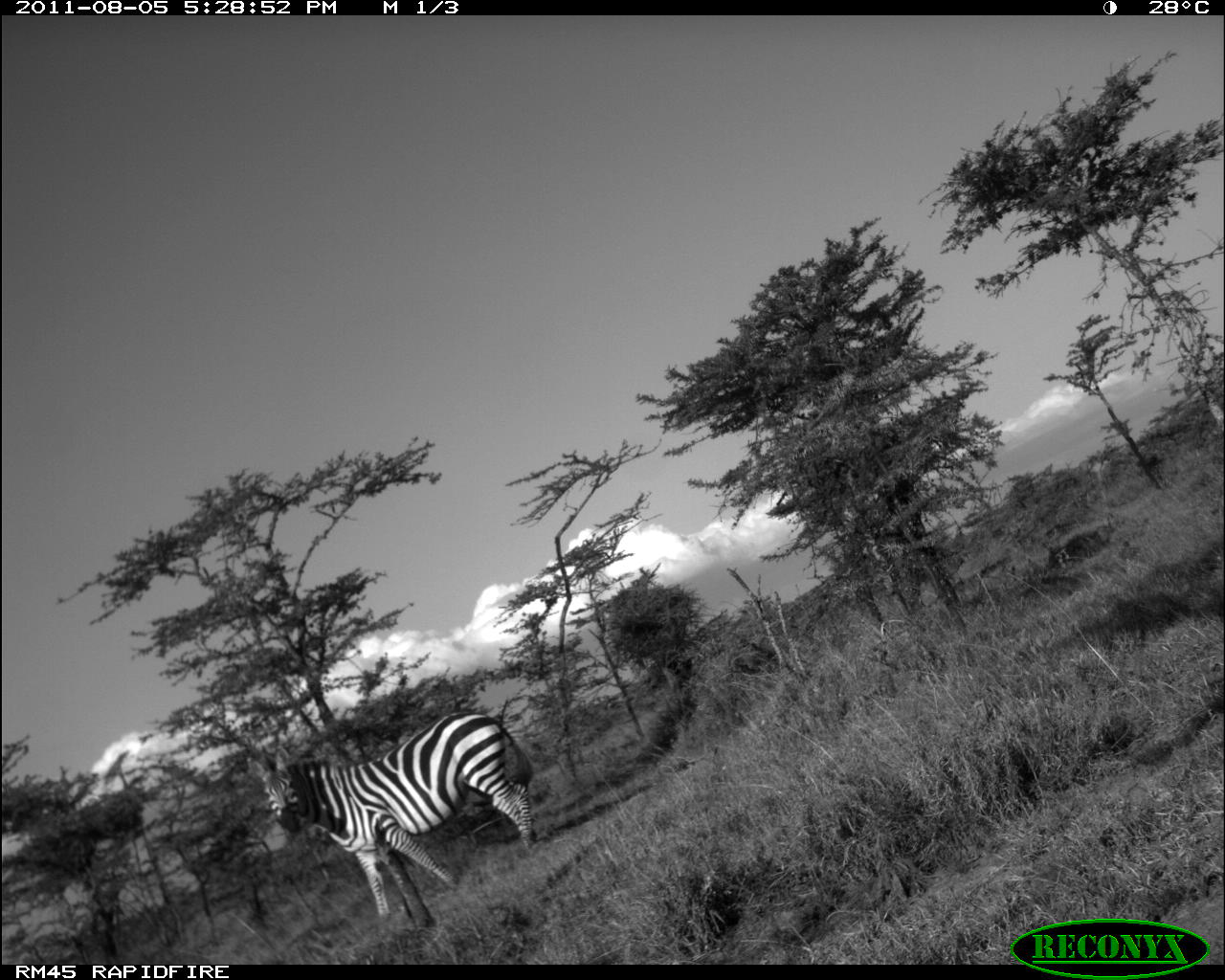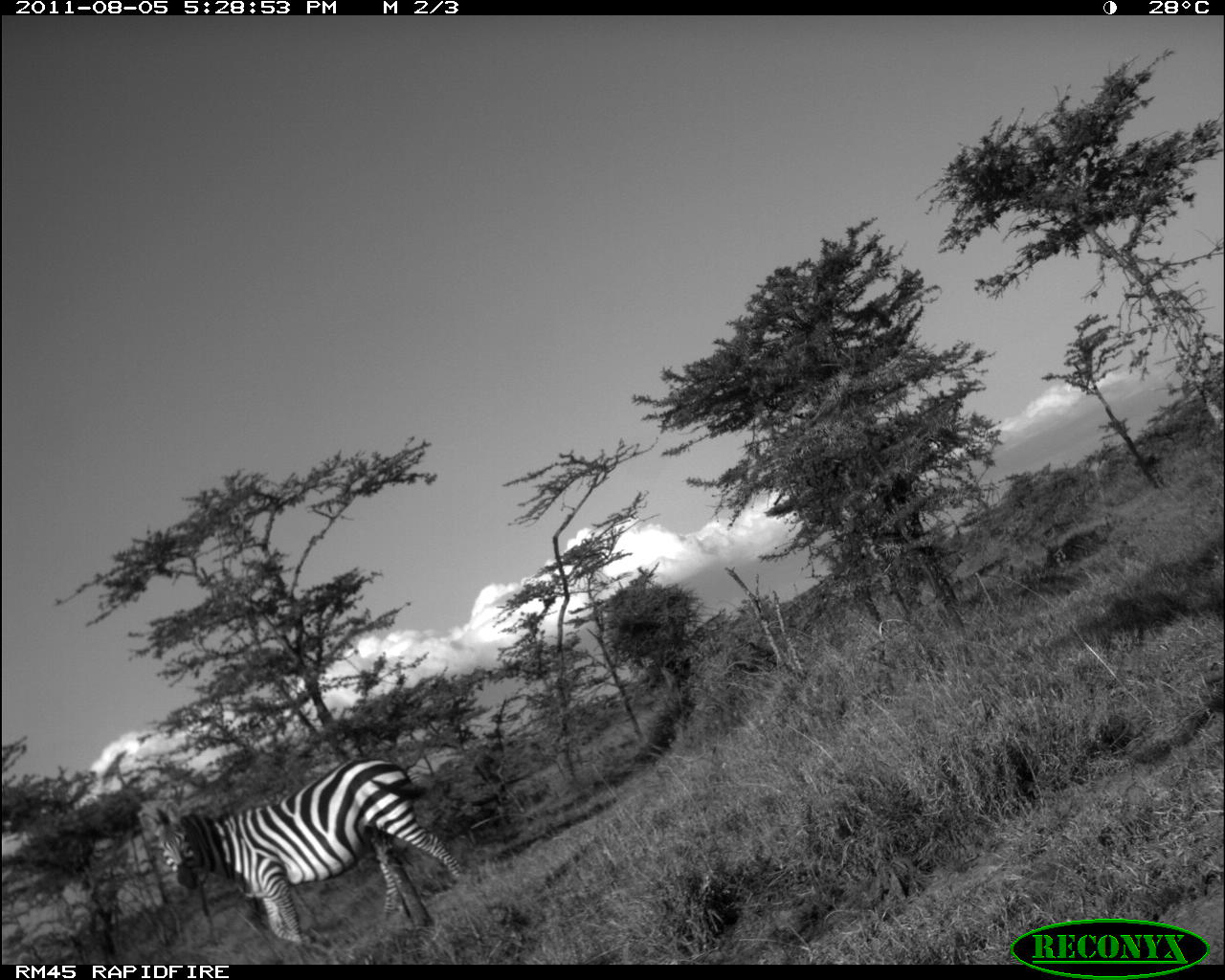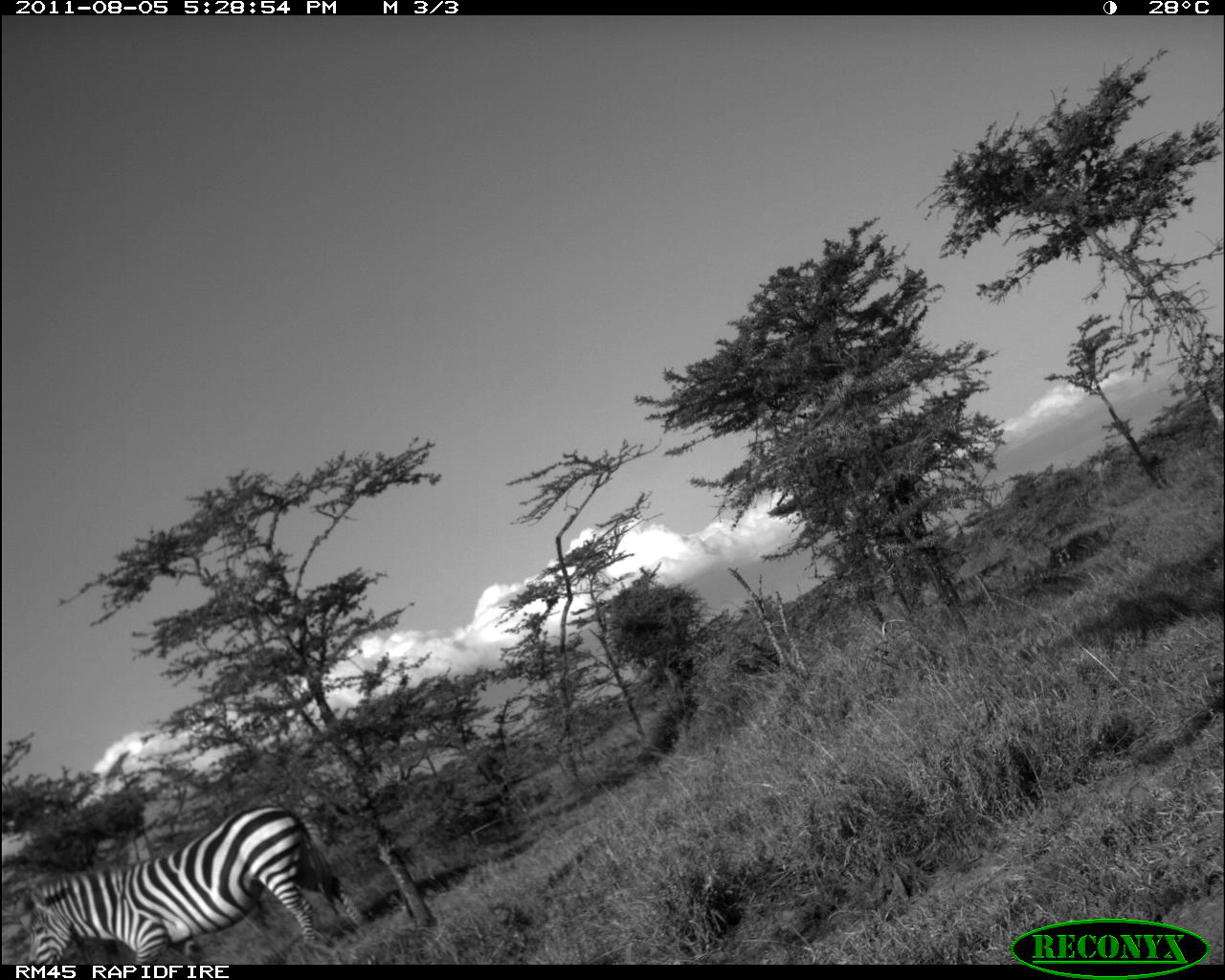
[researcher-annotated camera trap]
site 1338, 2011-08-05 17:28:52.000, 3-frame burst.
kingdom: Animalia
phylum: Chordata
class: Mammalia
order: Perissodactyla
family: Equidae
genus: Equus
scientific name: Equus quagga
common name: plains zebra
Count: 1.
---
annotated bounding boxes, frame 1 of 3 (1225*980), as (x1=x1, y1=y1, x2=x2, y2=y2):
equus quagga: (x1=246, y1=709, x2=537, y2=918)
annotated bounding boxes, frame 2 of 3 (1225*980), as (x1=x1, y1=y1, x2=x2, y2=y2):
equus quagga: (x1=141, y1=755, x2=463, y2=948)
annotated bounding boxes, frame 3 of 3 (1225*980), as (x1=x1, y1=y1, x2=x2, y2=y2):
equus quagga: (x1=29, y1=804, x2=364, y2=965)